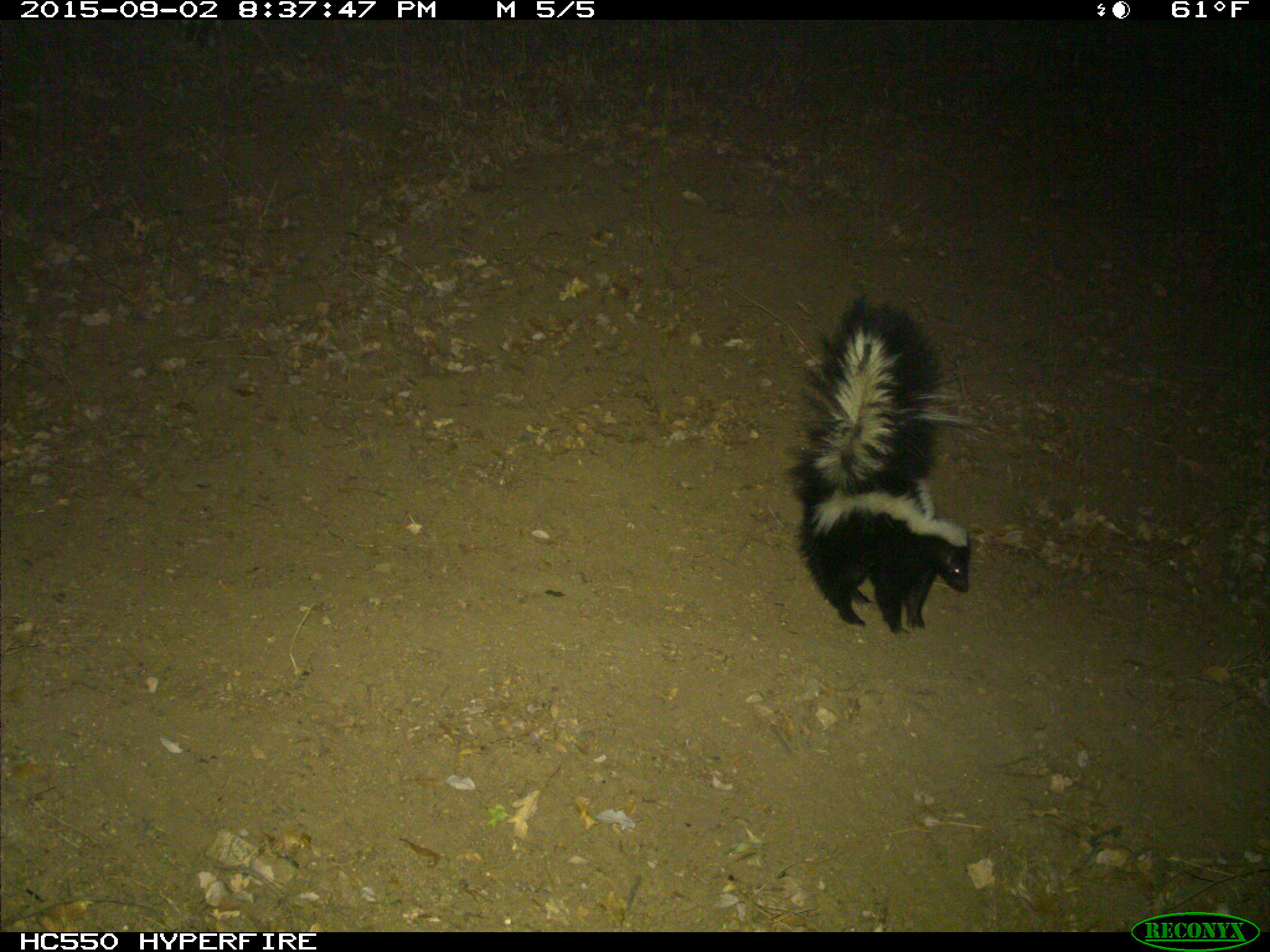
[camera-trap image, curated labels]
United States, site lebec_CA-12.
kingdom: Animalia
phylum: Chordata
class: Mammalia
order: Carnivora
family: Mephitidae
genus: Mephitis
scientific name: Mephitis mephitis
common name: striped skunk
Mephitis mephitis (striped skunk).